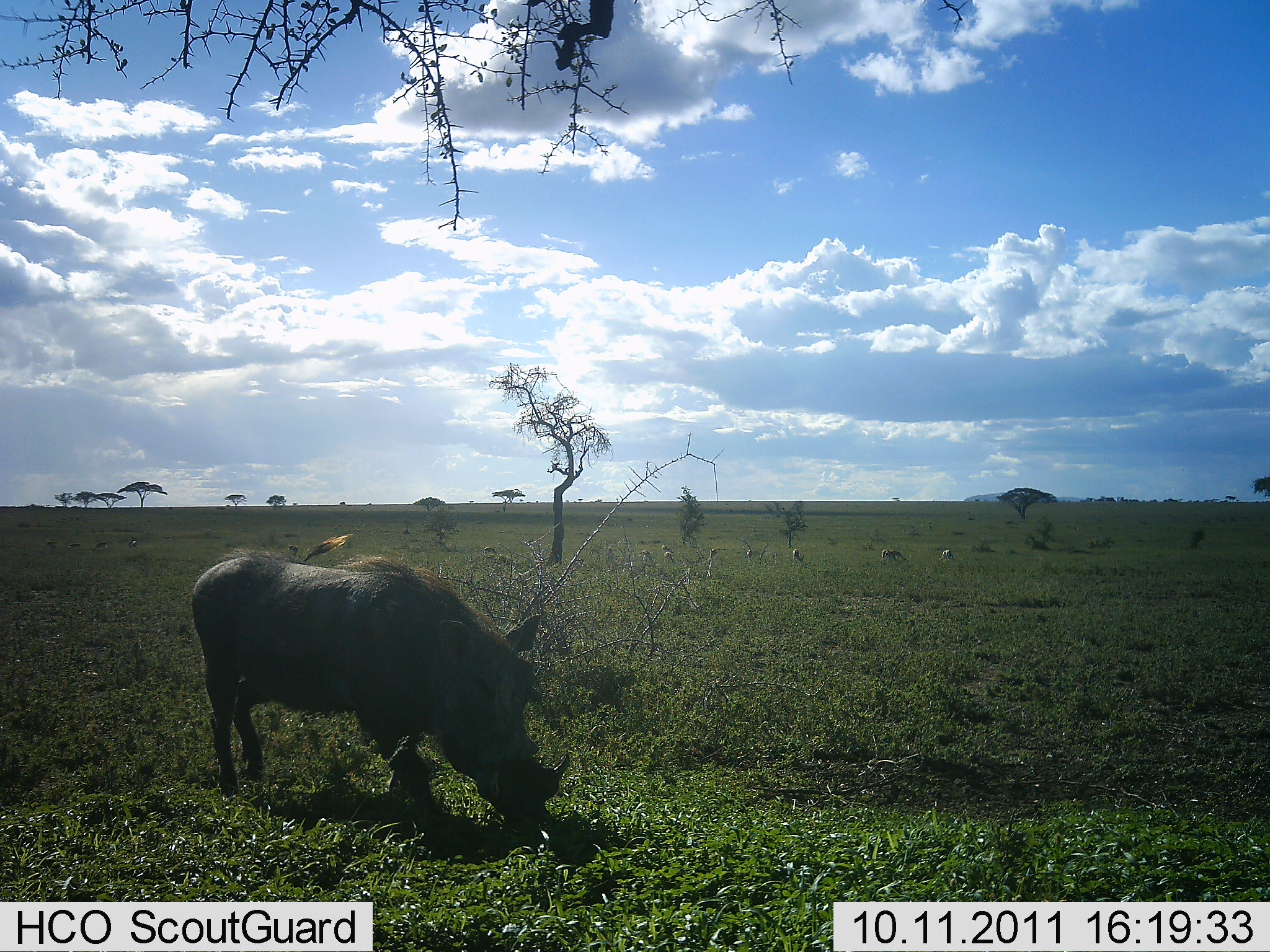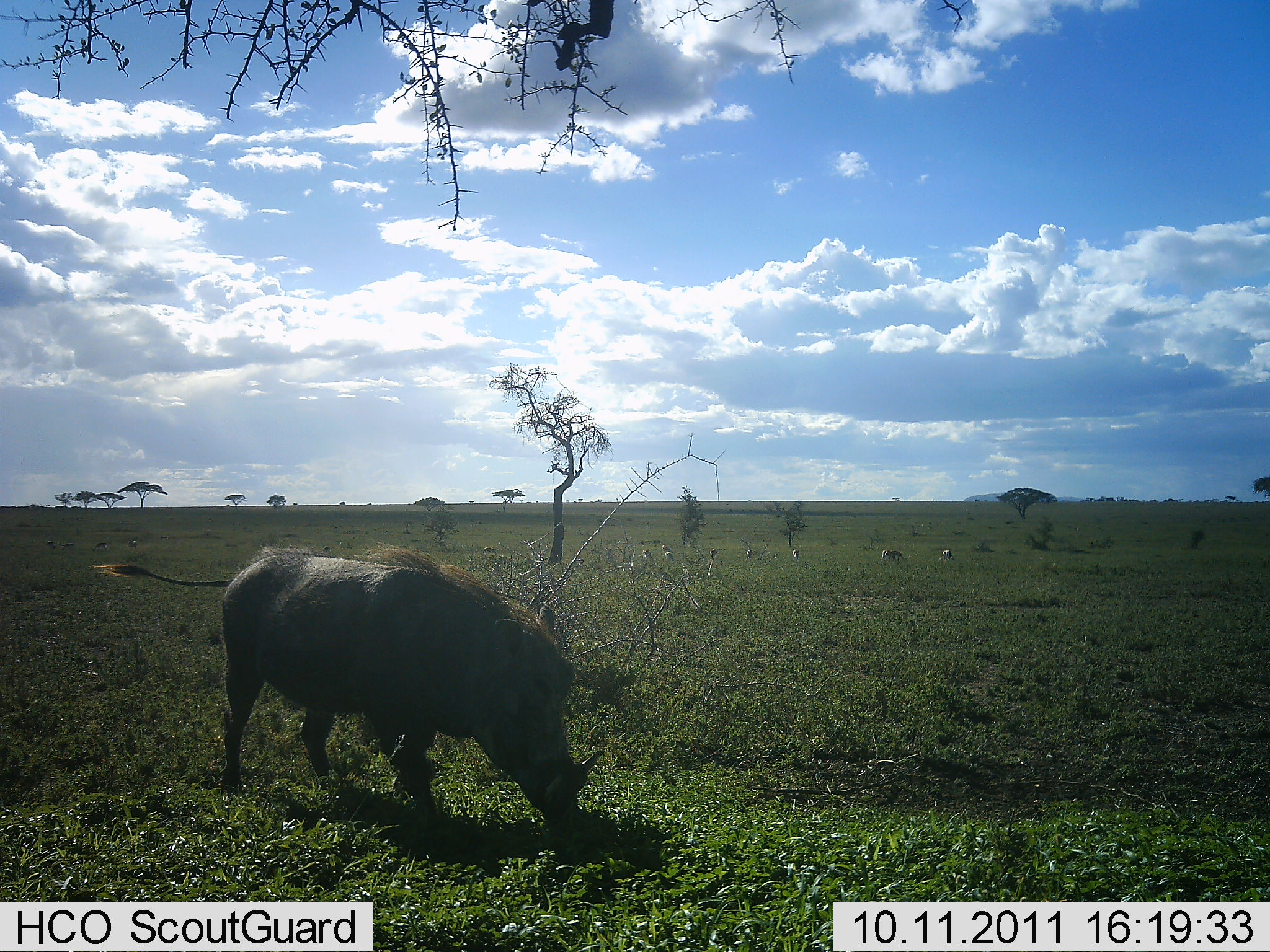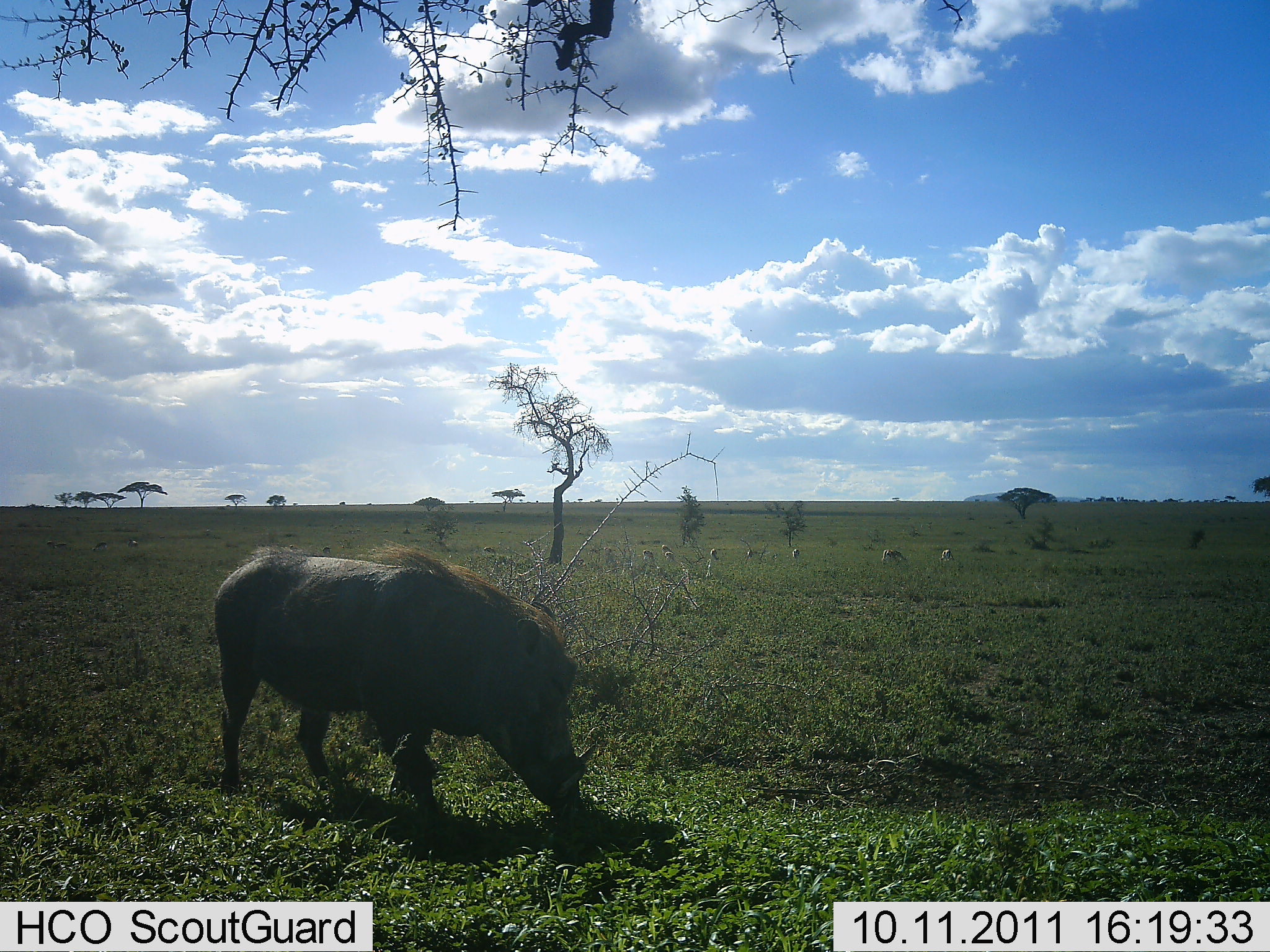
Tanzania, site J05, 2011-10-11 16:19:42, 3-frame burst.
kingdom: Animalia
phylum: Chordata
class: Mammalia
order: Artiodactyla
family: Suidae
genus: Phacochoerus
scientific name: Phacochoerus africanus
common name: warthog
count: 1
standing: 0%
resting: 0%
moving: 17%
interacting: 0%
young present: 0%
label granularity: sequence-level